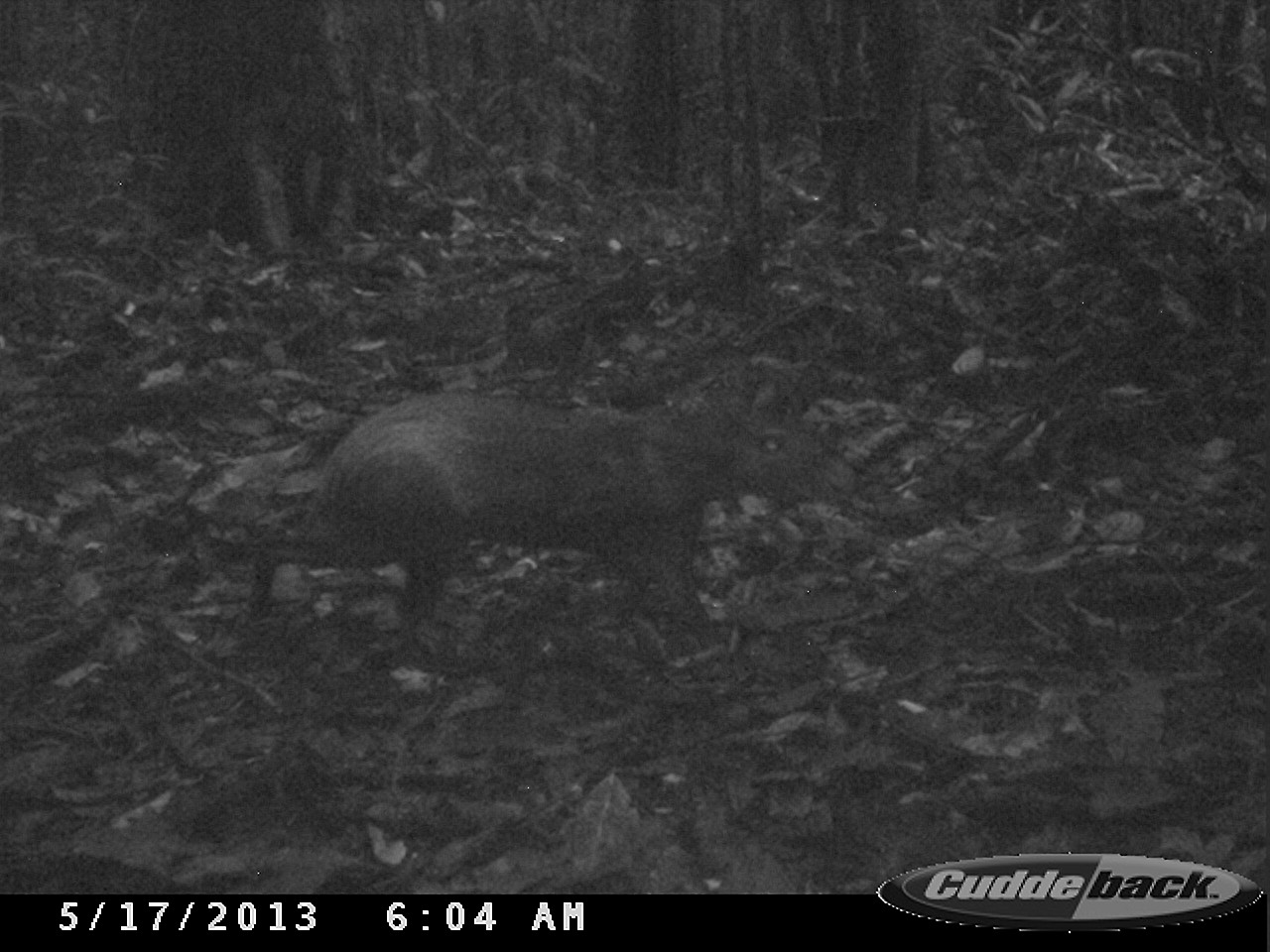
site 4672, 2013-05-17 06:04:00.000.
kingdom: Animalia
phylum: Chordata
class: Mammalia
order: Rodentia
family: Dasyproctidae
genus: Dasyprocta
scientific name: Dasyprocta leporina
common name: red-rumped agouti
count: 1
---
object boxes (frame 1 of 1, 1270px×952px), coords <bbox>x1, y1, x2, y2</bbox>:
dasyprocta leporina: <bbox>237, 381, 837, 658</bbox>